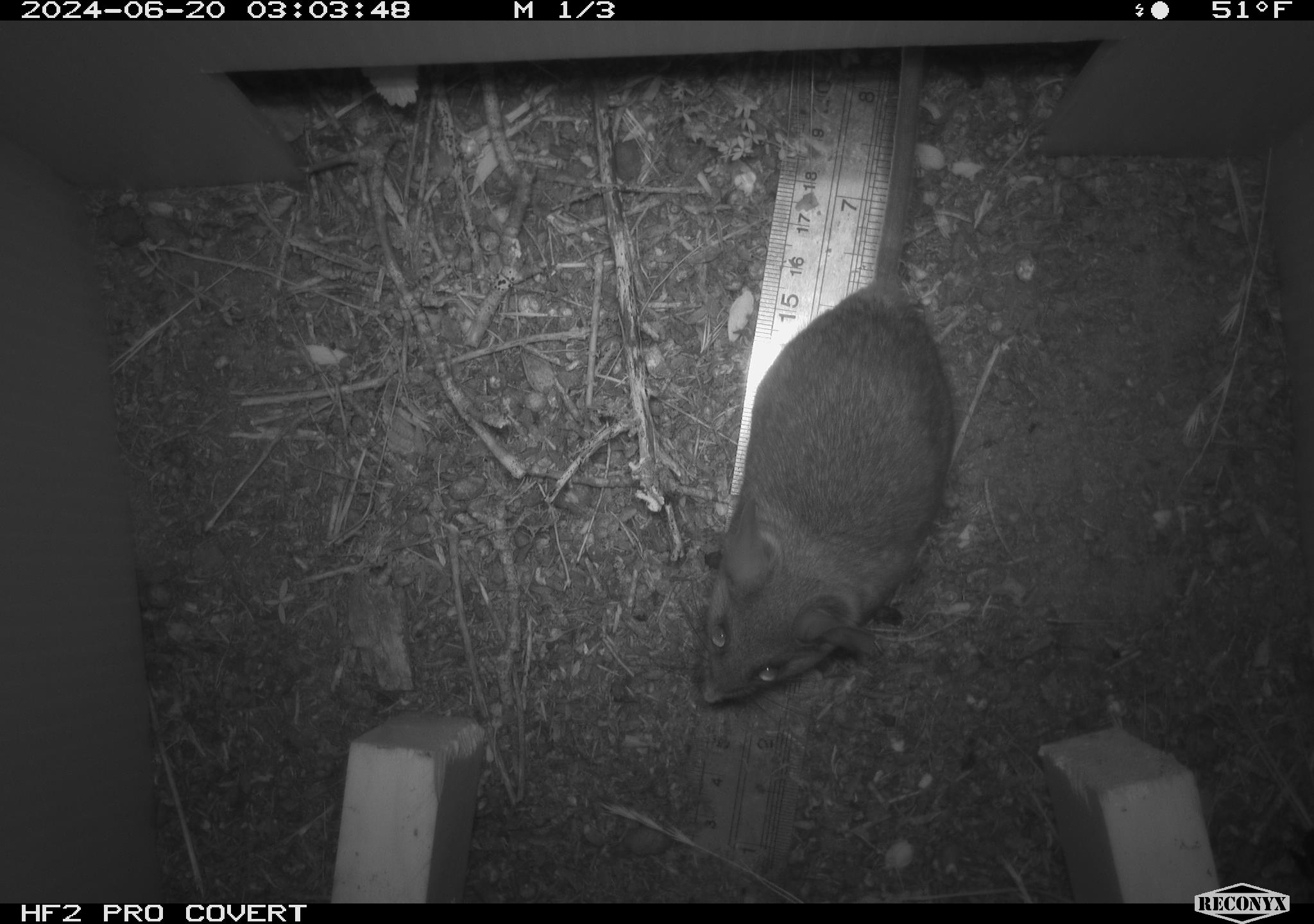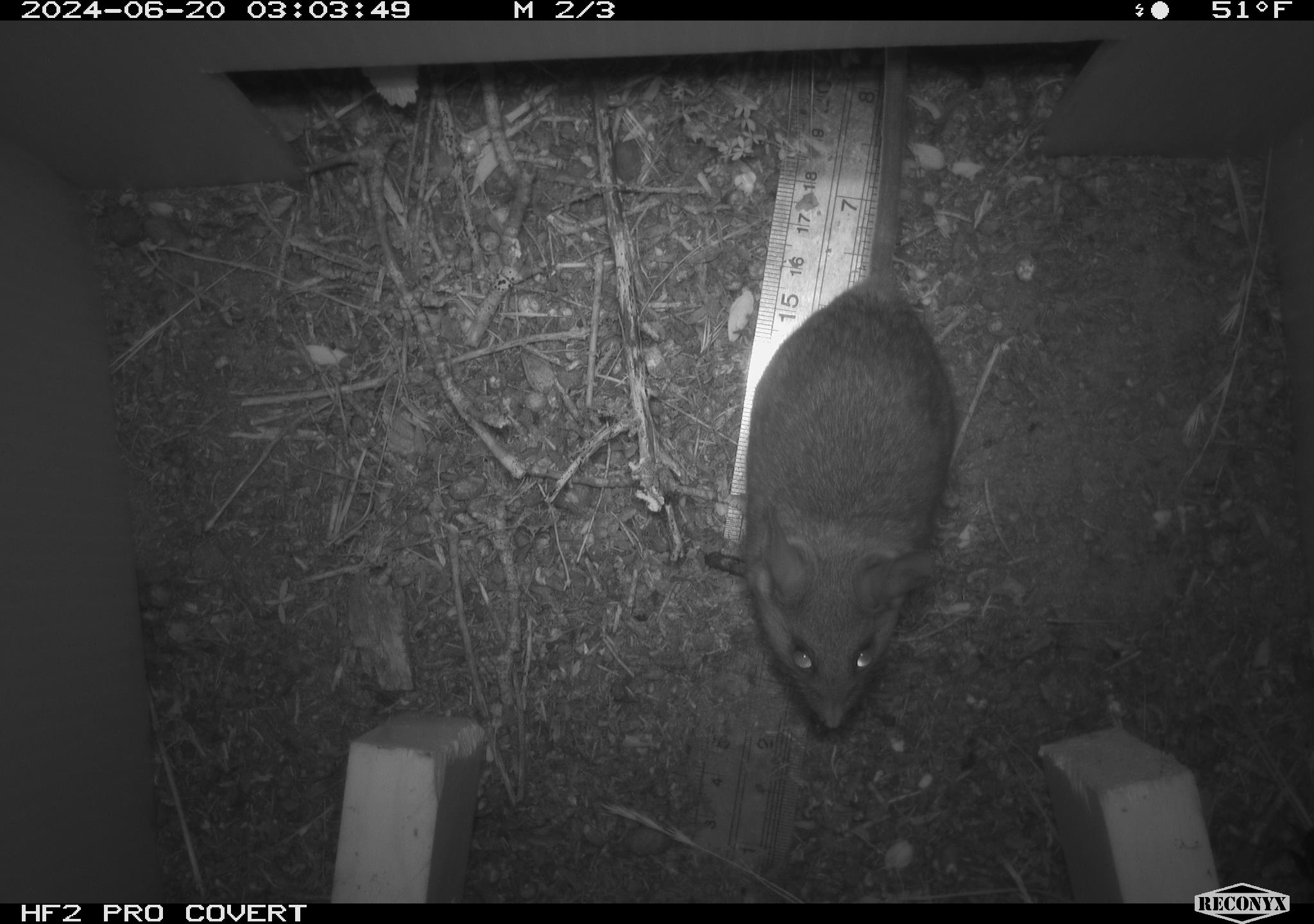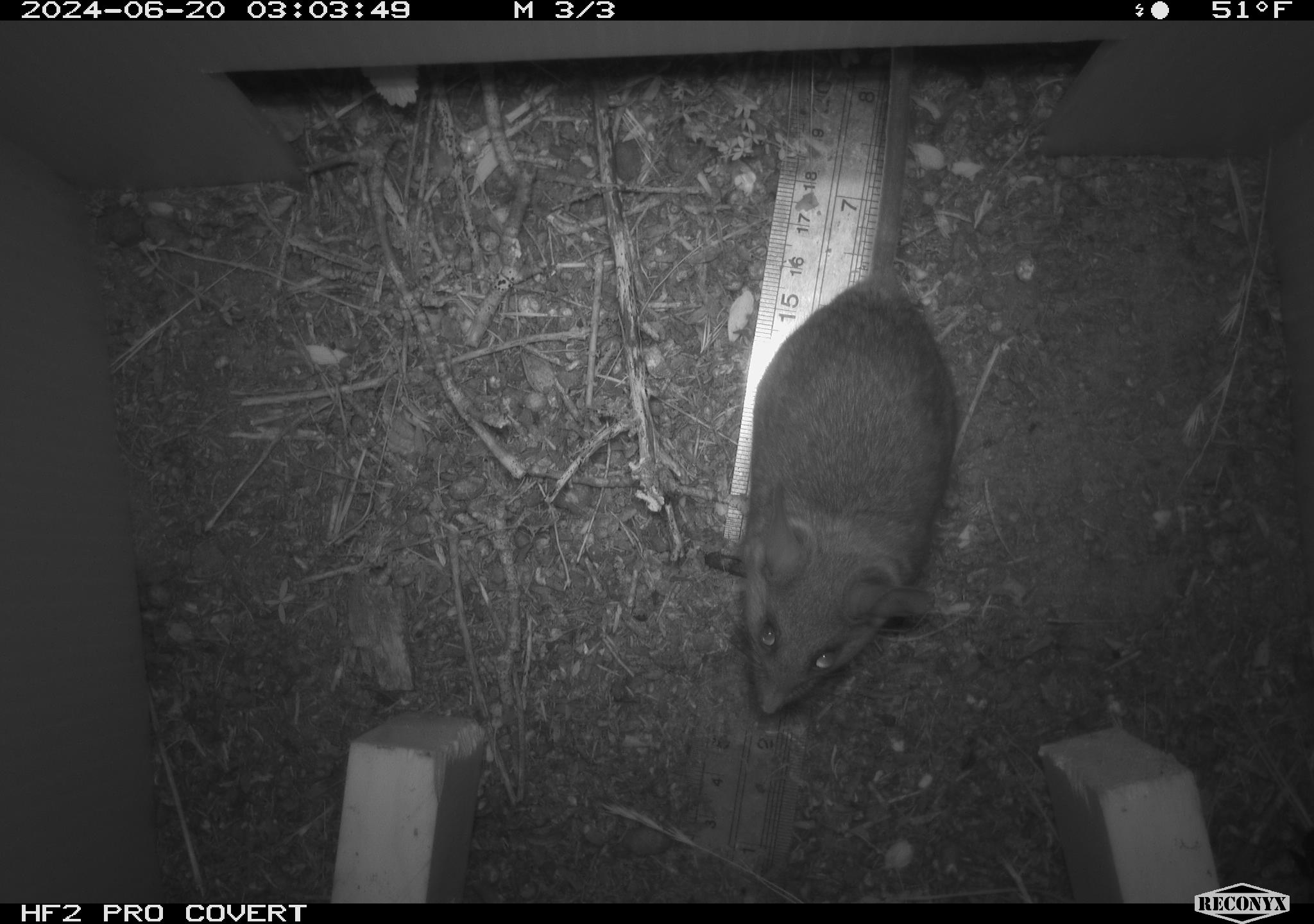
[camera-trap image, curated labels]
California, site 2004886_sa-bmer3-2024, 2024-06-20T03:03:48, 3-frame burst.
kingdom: Animalia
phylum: Chordata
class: Mammalia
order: Rodentia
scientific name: Rodentia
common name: mouse species